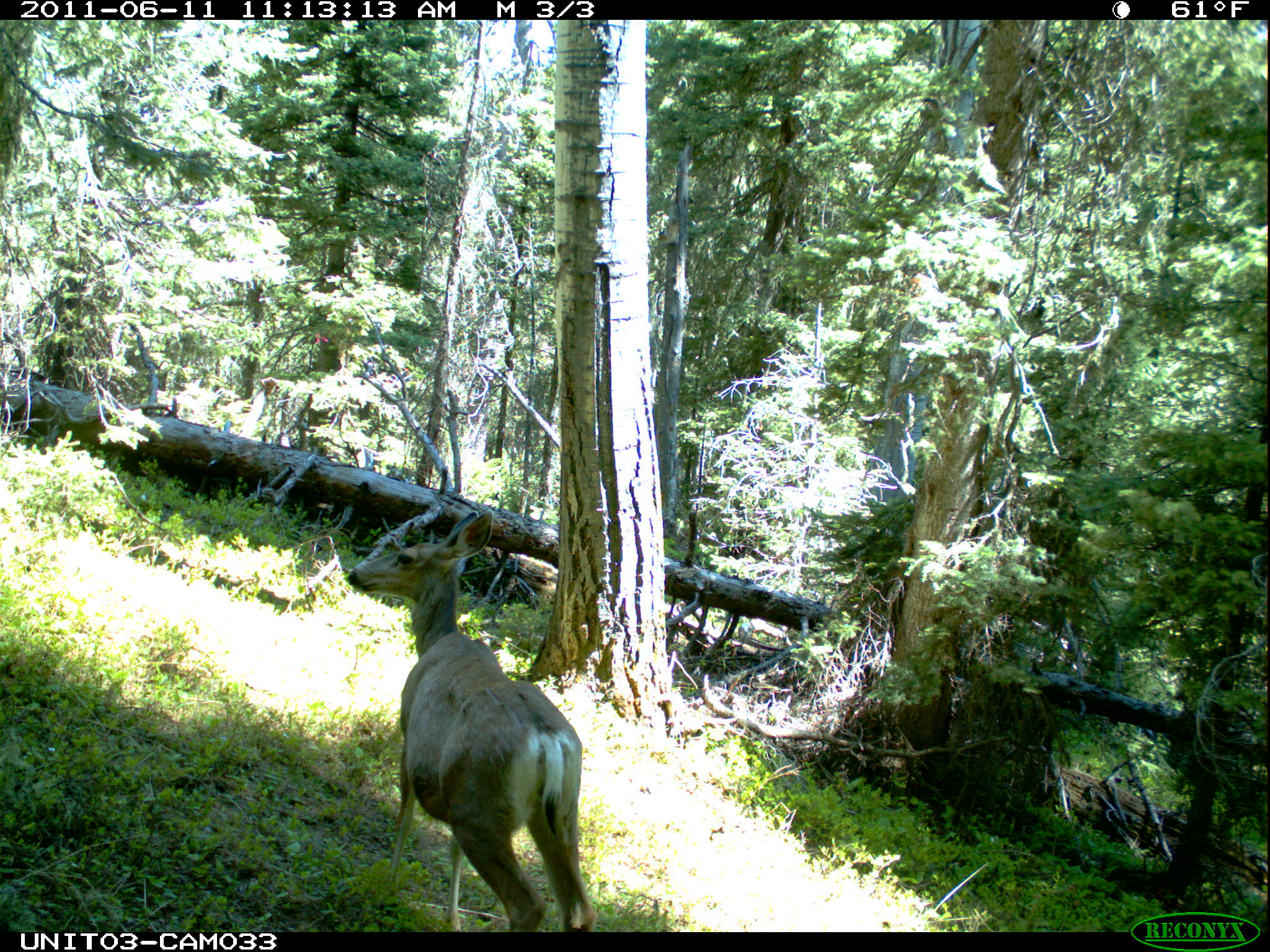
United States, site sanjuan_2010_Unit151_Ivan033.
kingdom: Animalia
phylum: Chordata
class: Mammalia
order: Artiodactyla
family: Cervidae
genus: Odocoileus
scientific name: Odocoileus hemionus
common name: mule deer